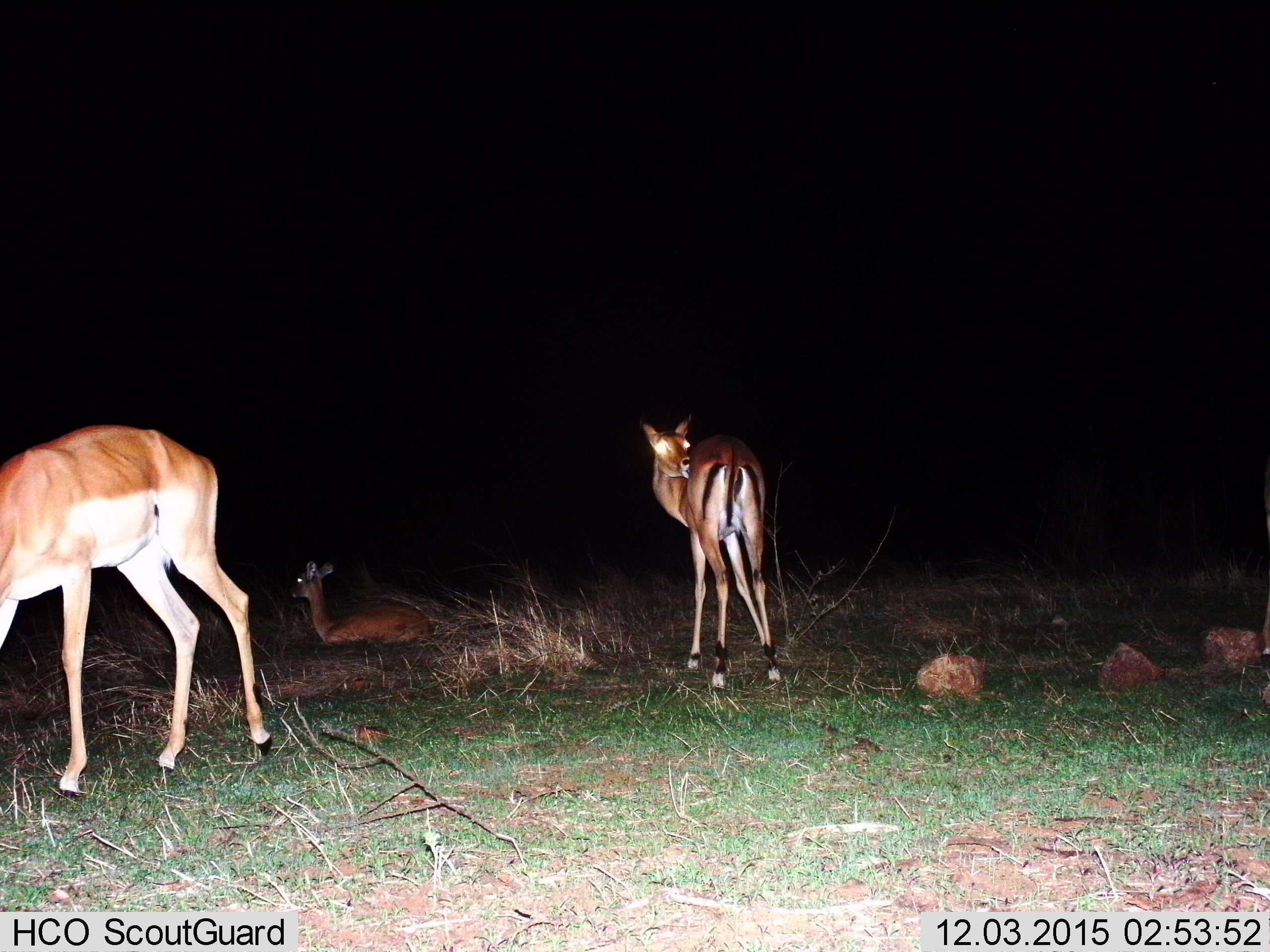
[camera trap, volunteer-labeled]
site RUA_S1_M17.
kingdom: Animalia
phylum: Chordata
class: Mammalia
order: Artiodactyla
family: Bovidae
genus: Aepyceros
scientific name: Aepyceros melampus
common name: impala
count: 3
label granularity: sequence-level